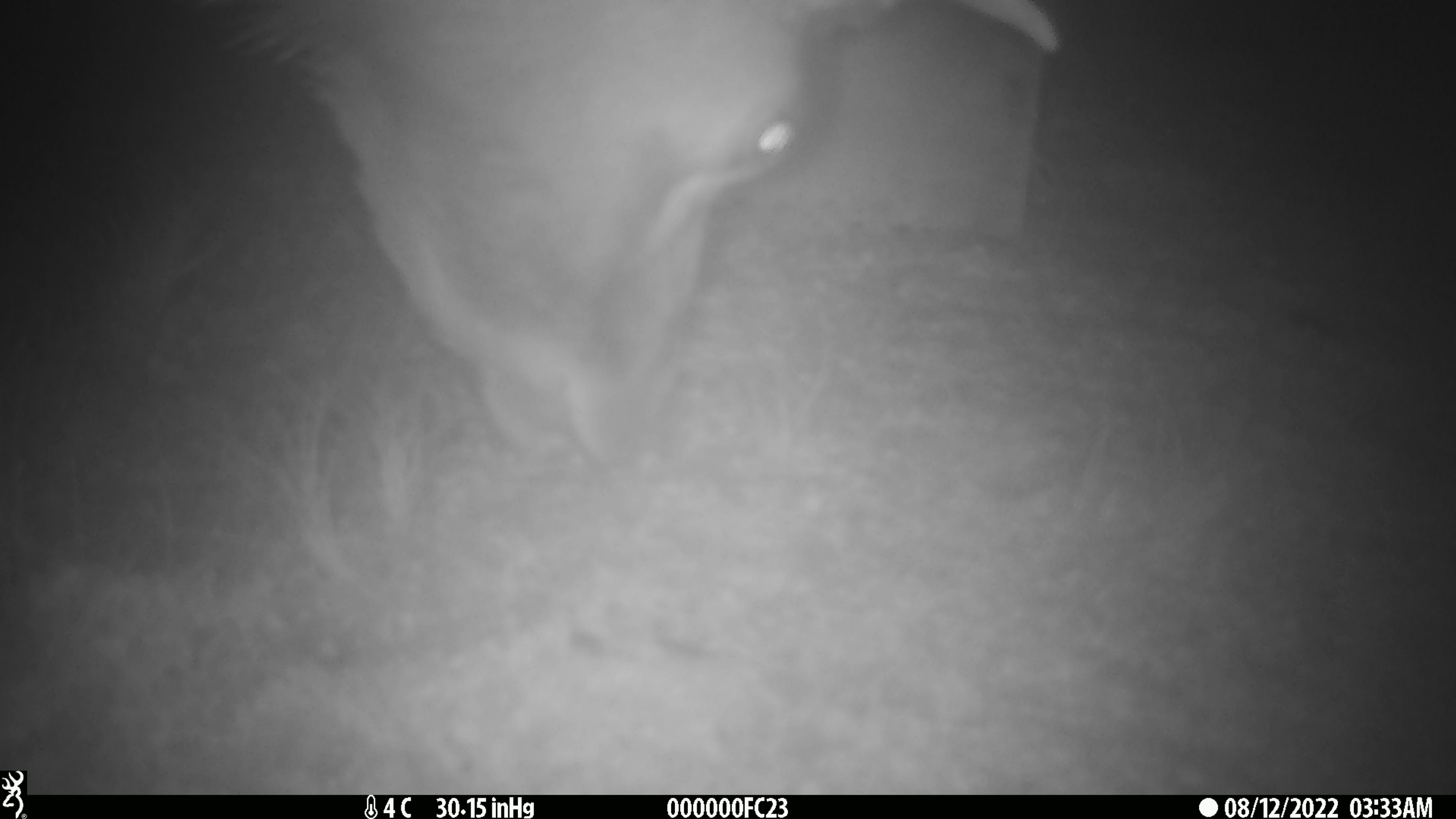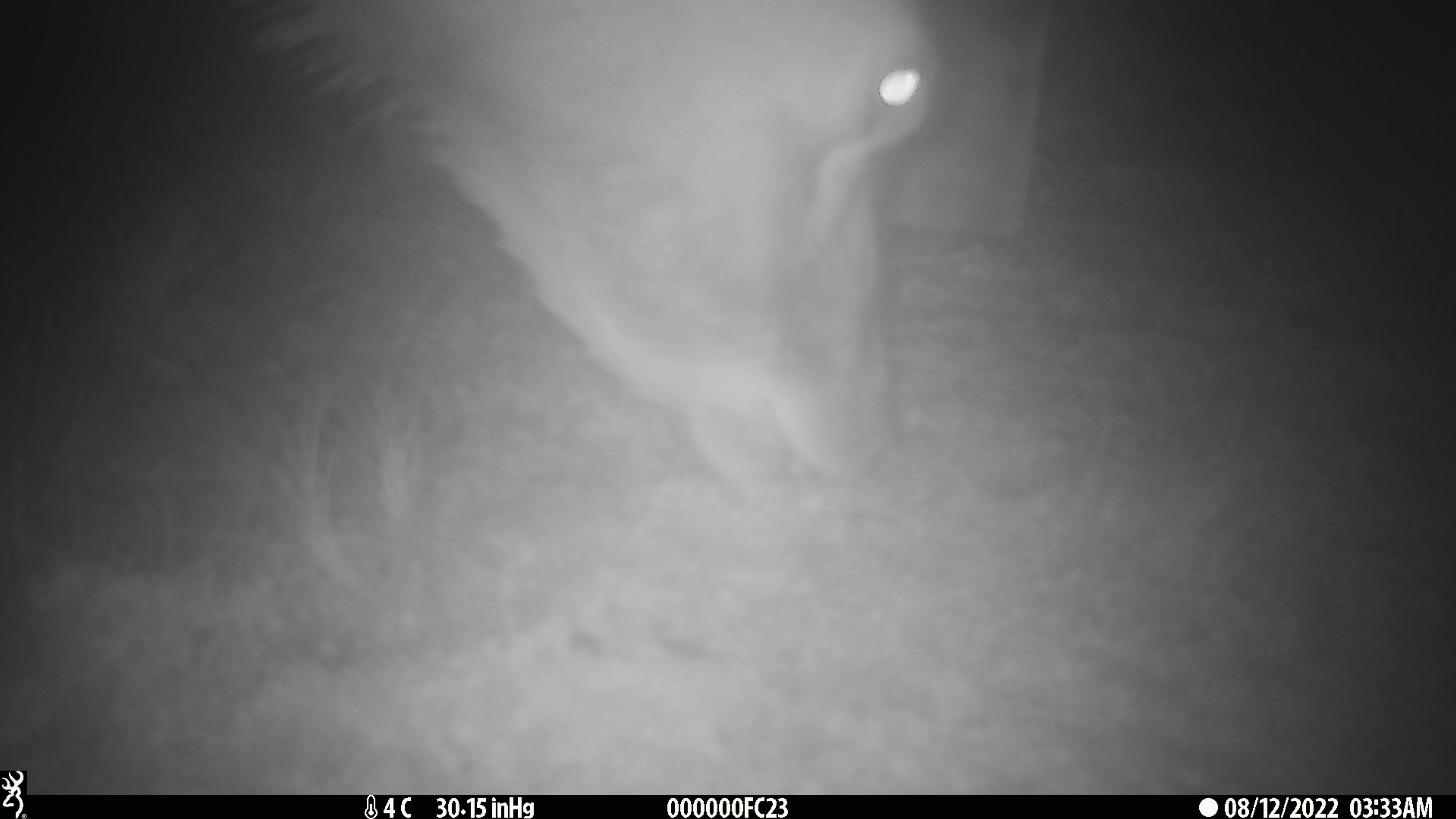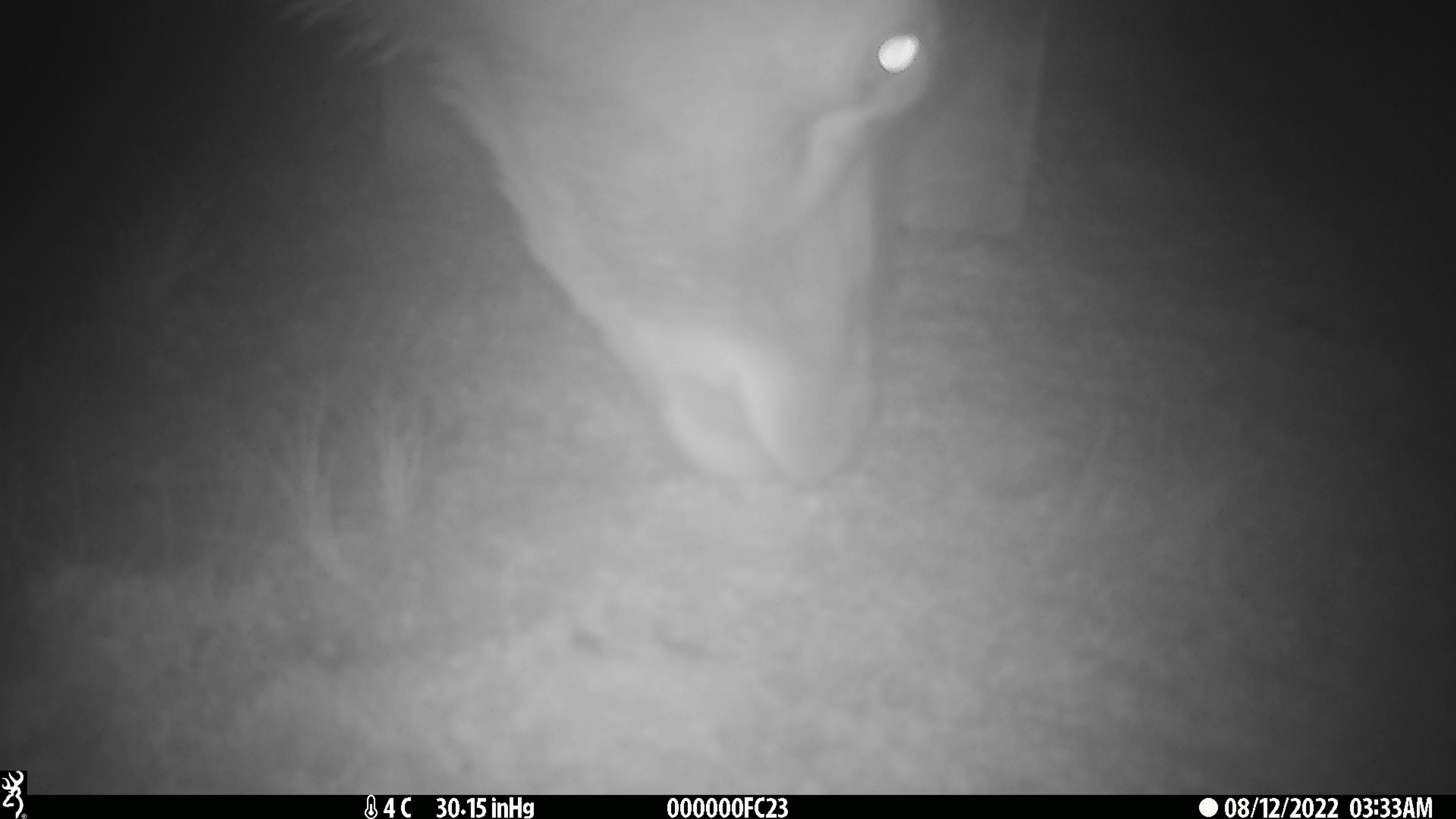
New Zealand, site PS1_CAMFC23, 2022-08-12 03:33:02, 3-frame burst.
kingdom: Animalia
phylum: Chordata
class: Mammalia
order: Artiodactyla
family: Cervidae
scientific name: Cervidae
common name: deer